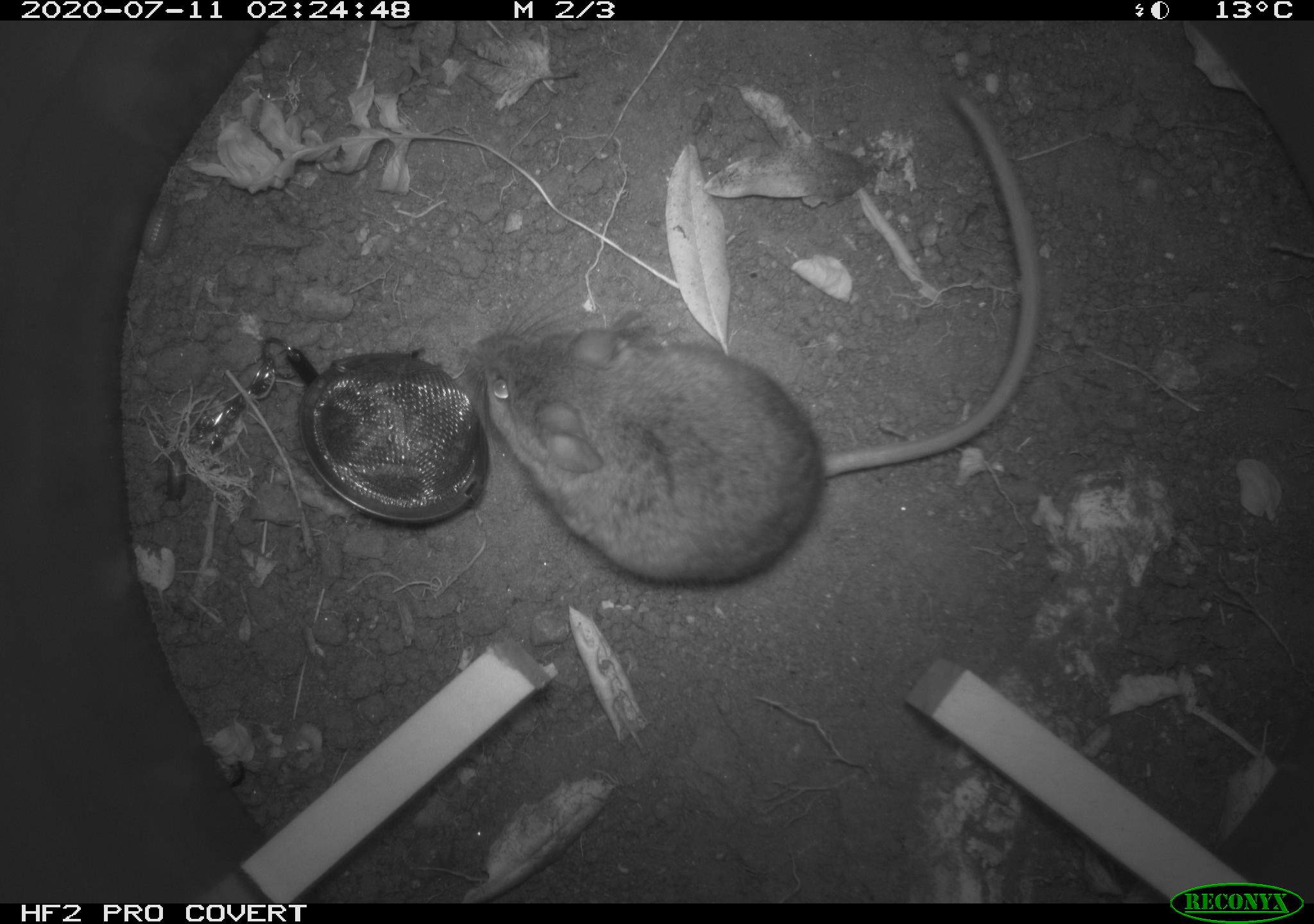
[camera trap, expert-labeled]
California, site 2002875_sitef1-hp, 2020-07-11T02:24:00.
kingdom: Animalia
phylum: Chordata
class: Mammalia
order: Rodentia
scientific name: Rodentia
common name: rodent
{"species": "rodent (Rodentia)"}